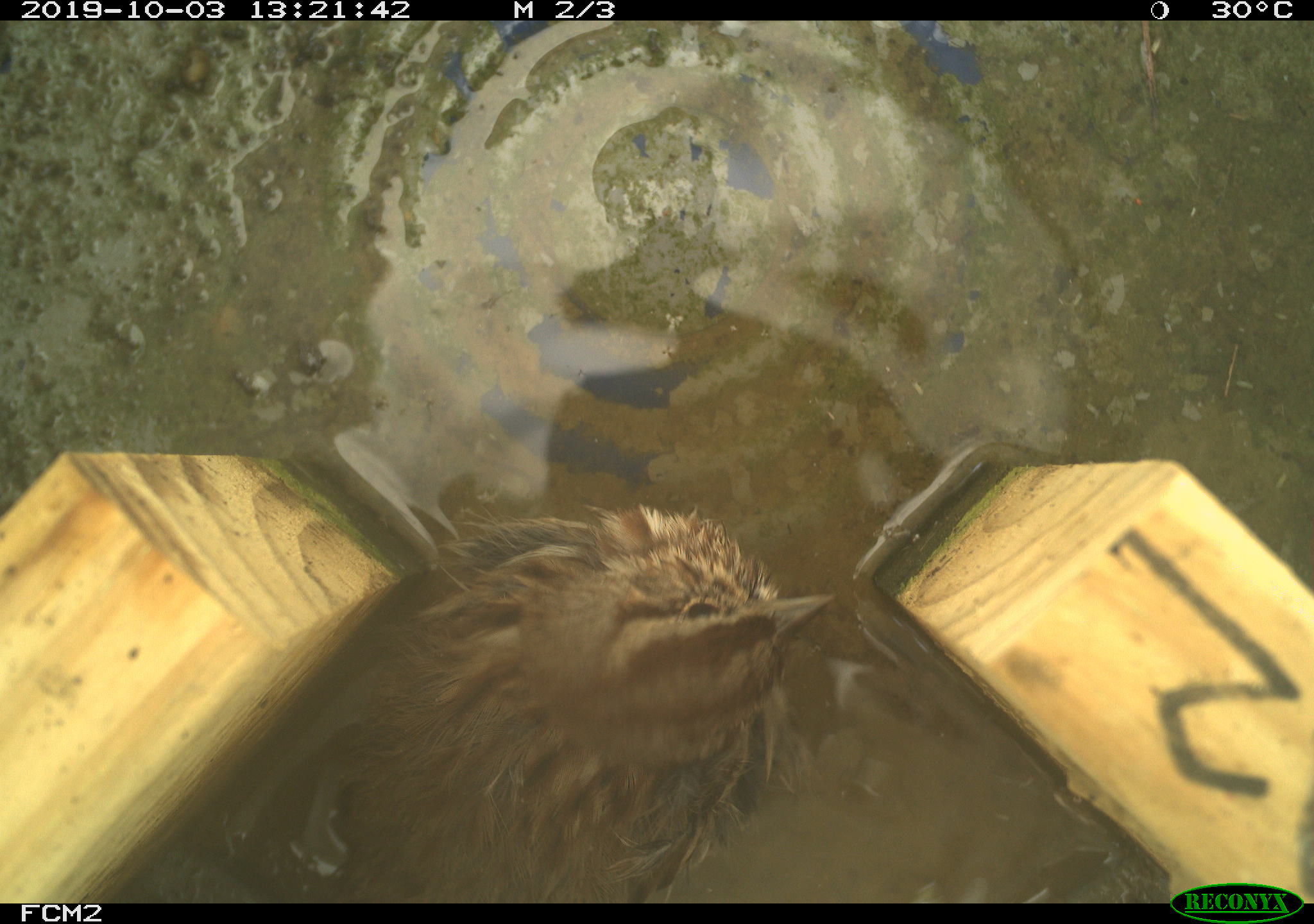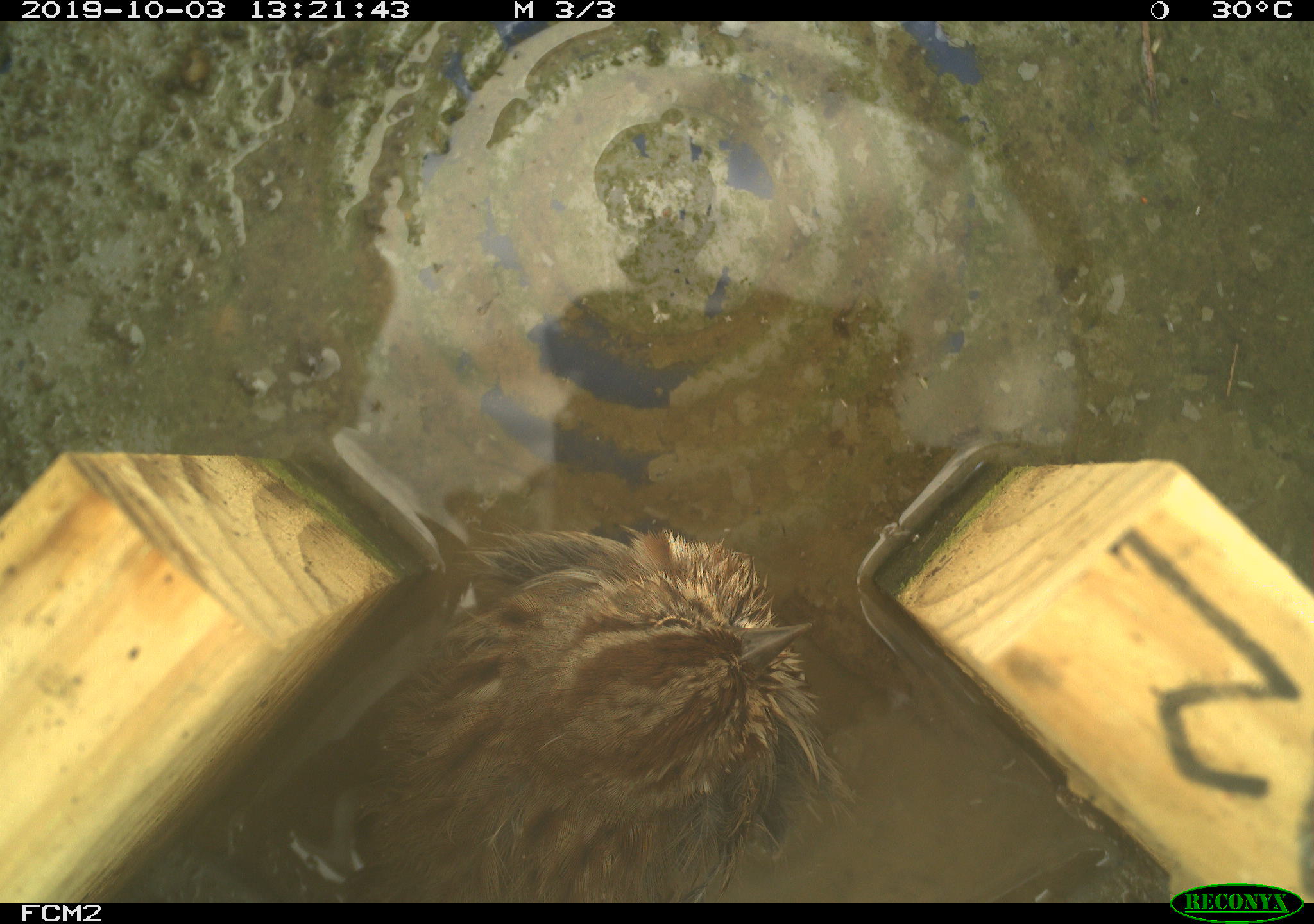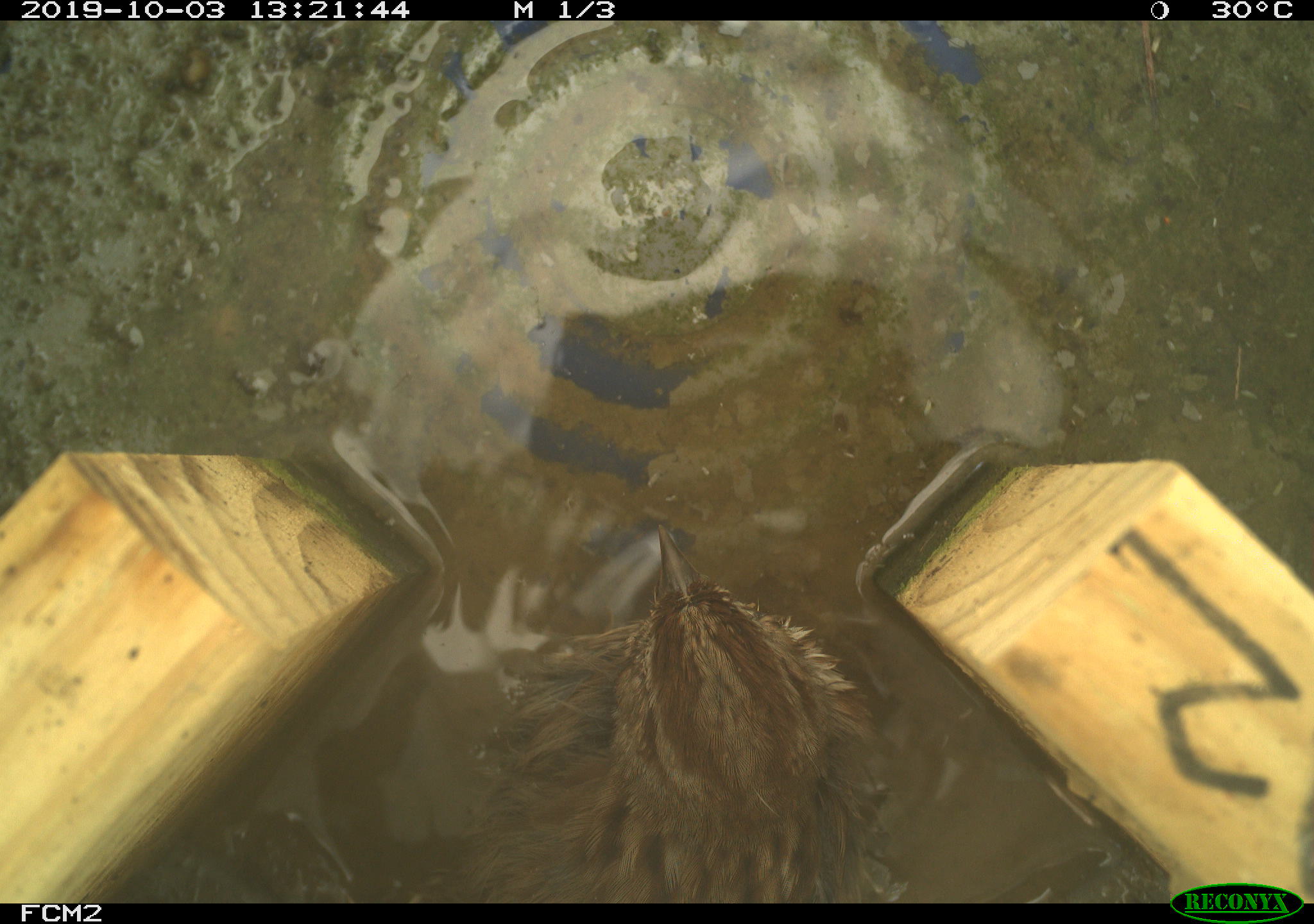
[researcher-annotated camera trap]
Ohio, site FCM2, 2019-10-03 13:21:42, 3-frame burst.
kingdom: Animalia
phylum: Chordata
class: Aves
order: Passeriformes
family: Passerellidae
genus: Melospiza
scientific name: Melospiza melodia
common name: song sparrow